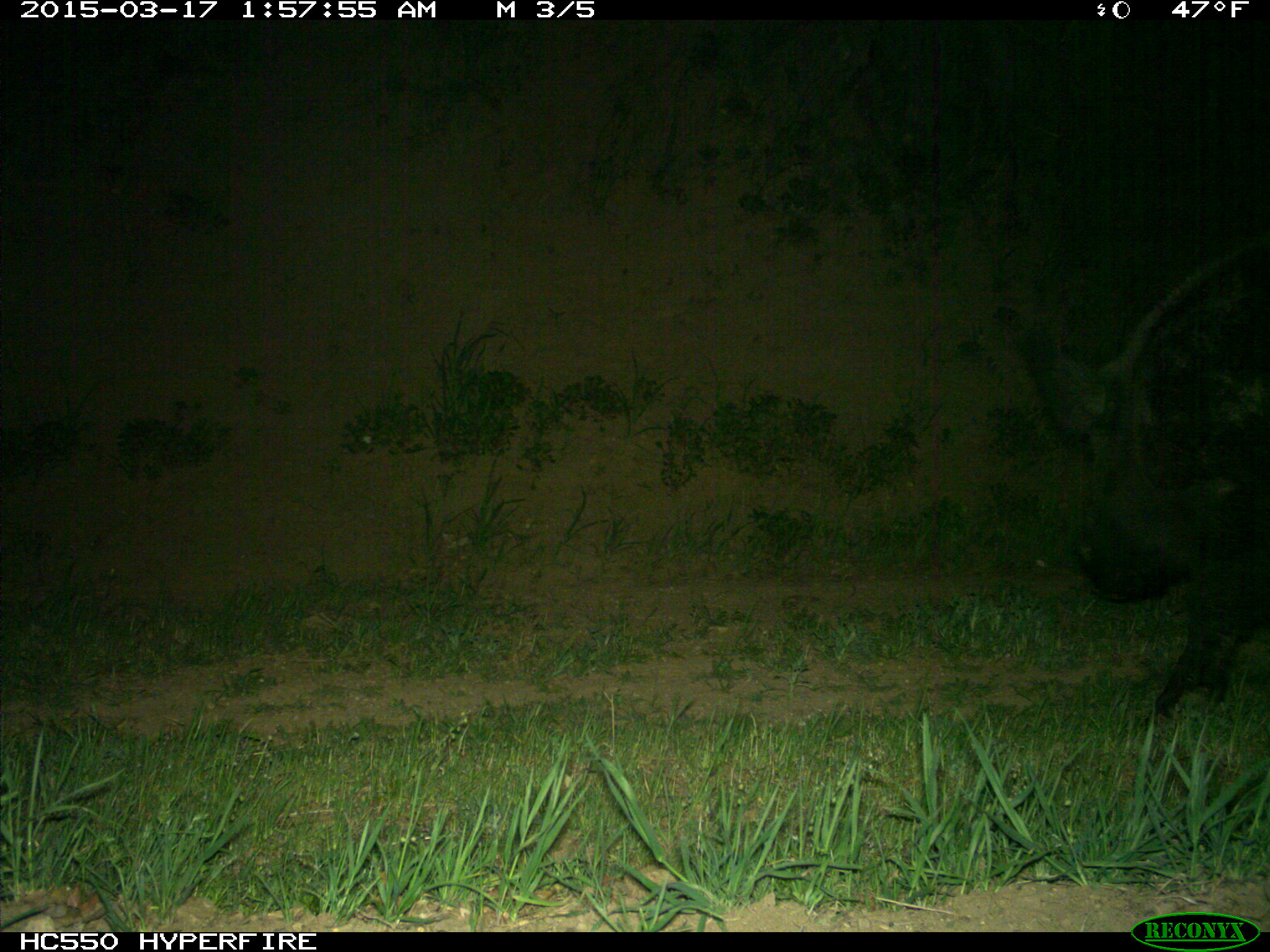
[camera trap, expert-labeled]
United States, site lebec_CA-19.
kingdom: Animalia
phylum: Chordata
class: Mammalia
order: Artiodactyla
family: Suidae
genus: Sus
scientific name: Sus scrofa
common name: wild boar